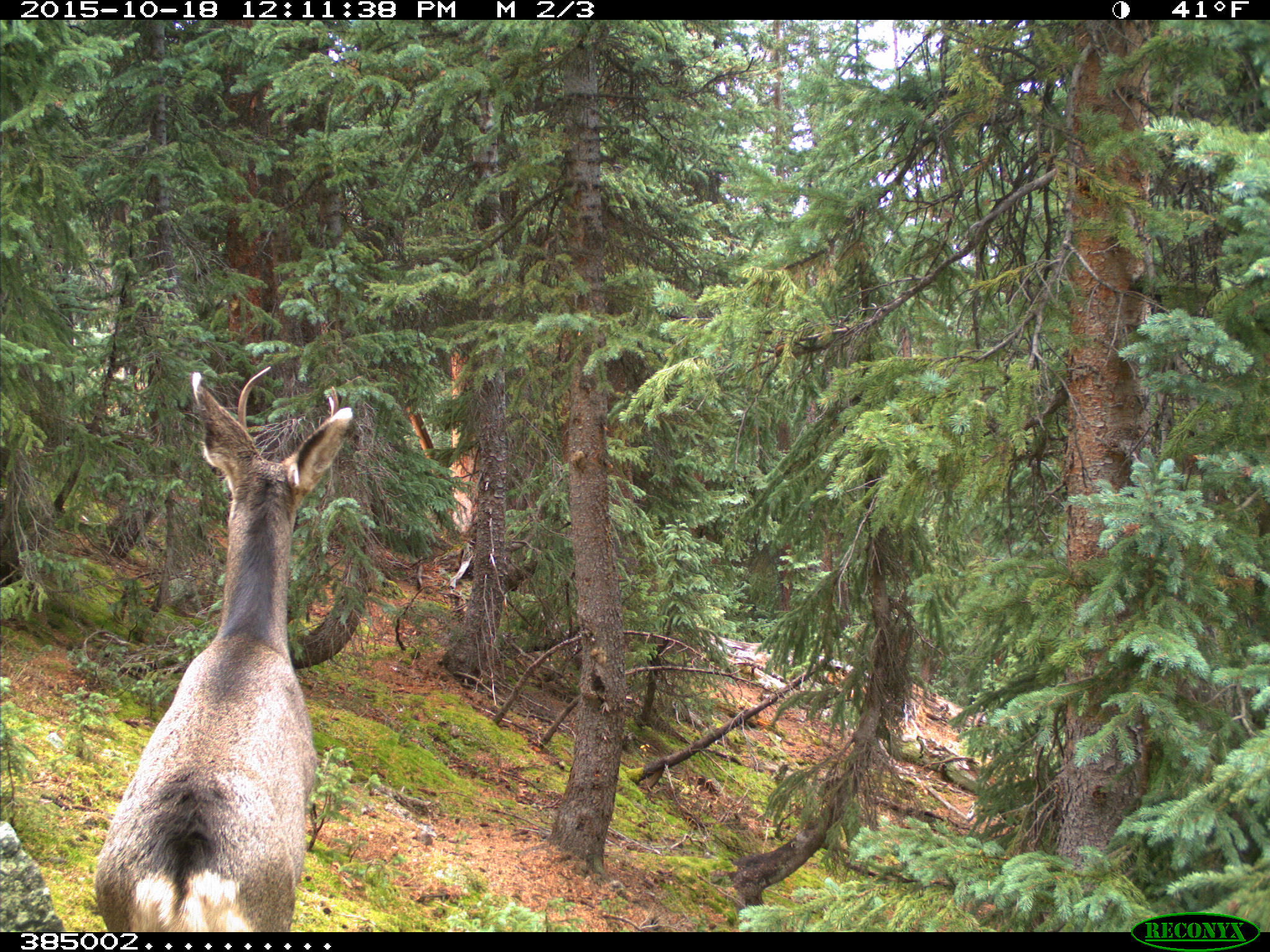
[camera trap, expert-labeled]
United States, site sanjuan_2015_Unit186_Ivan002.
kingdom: Animalia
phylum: Chordata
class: Mammalia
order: Artiodactyla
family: Cervidae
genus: Odocoileus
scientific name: Odocoileus hemionus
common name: mule deer